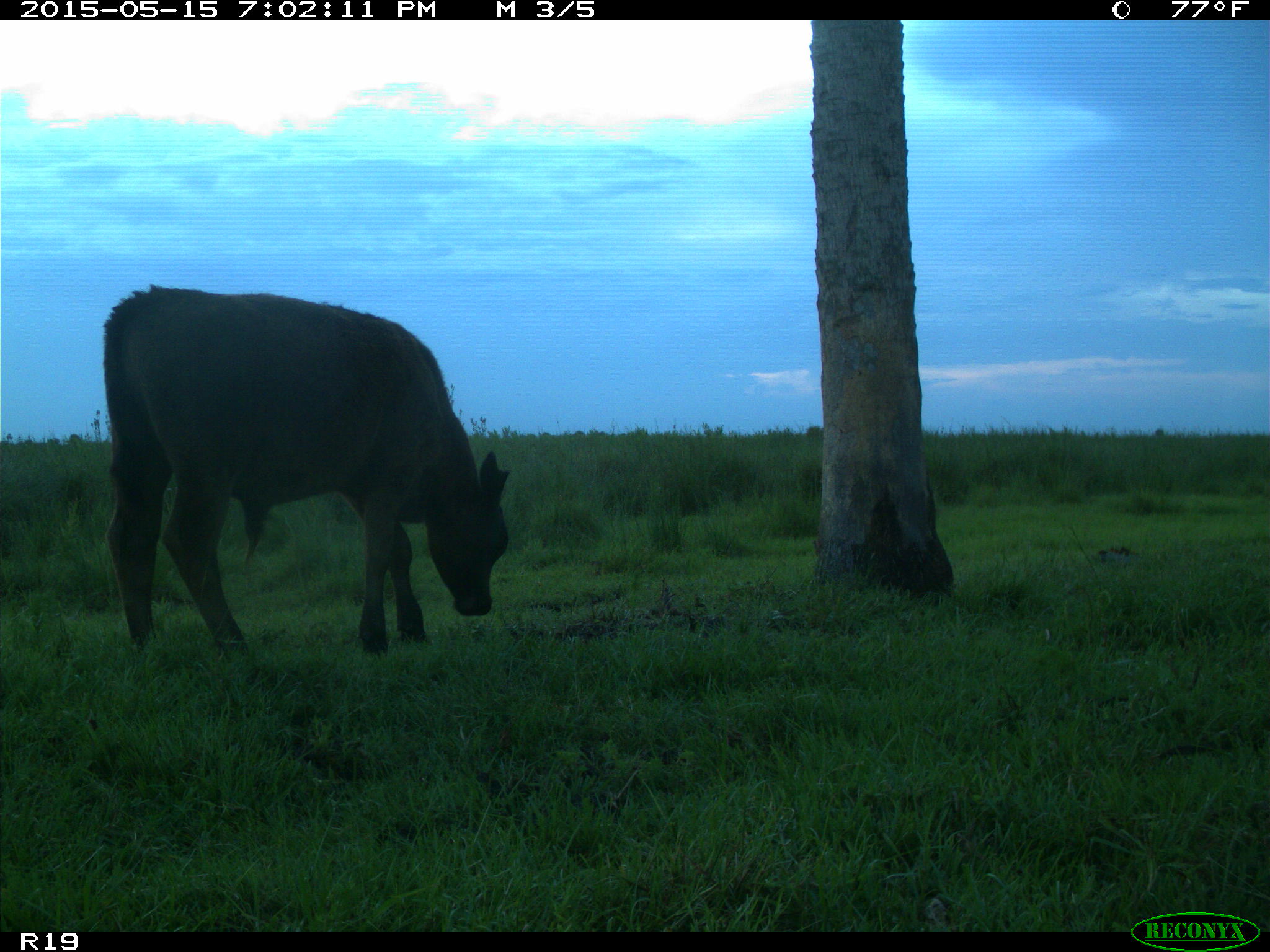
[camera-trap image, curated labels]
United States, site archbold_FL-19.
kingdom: Animalia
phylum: Chordata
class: Mammalia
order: Artiodactyla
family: Bovidae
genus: Bos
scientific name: Bos taurus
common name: domestic cow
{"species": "Bos taurus (domestic cow)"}